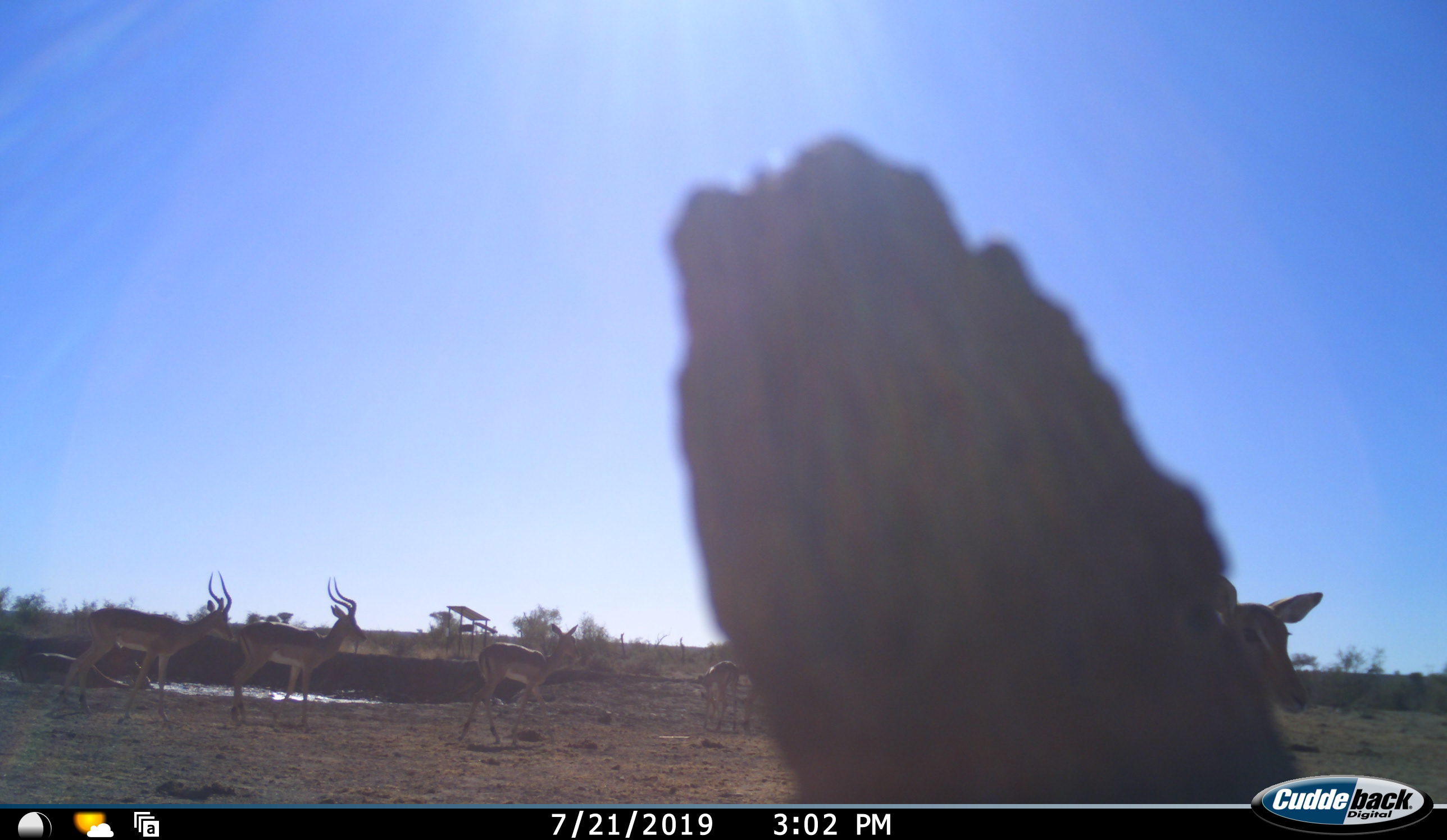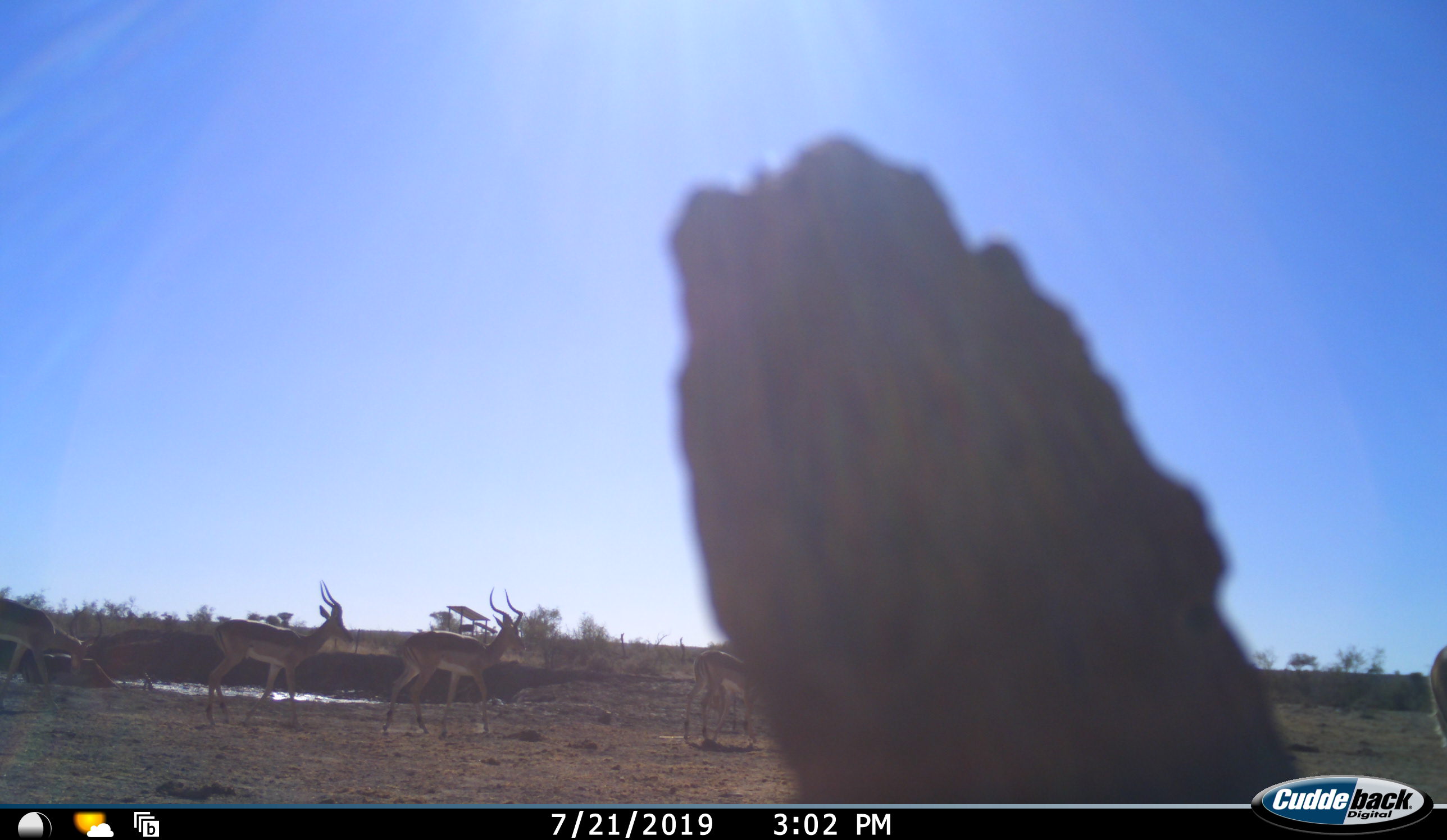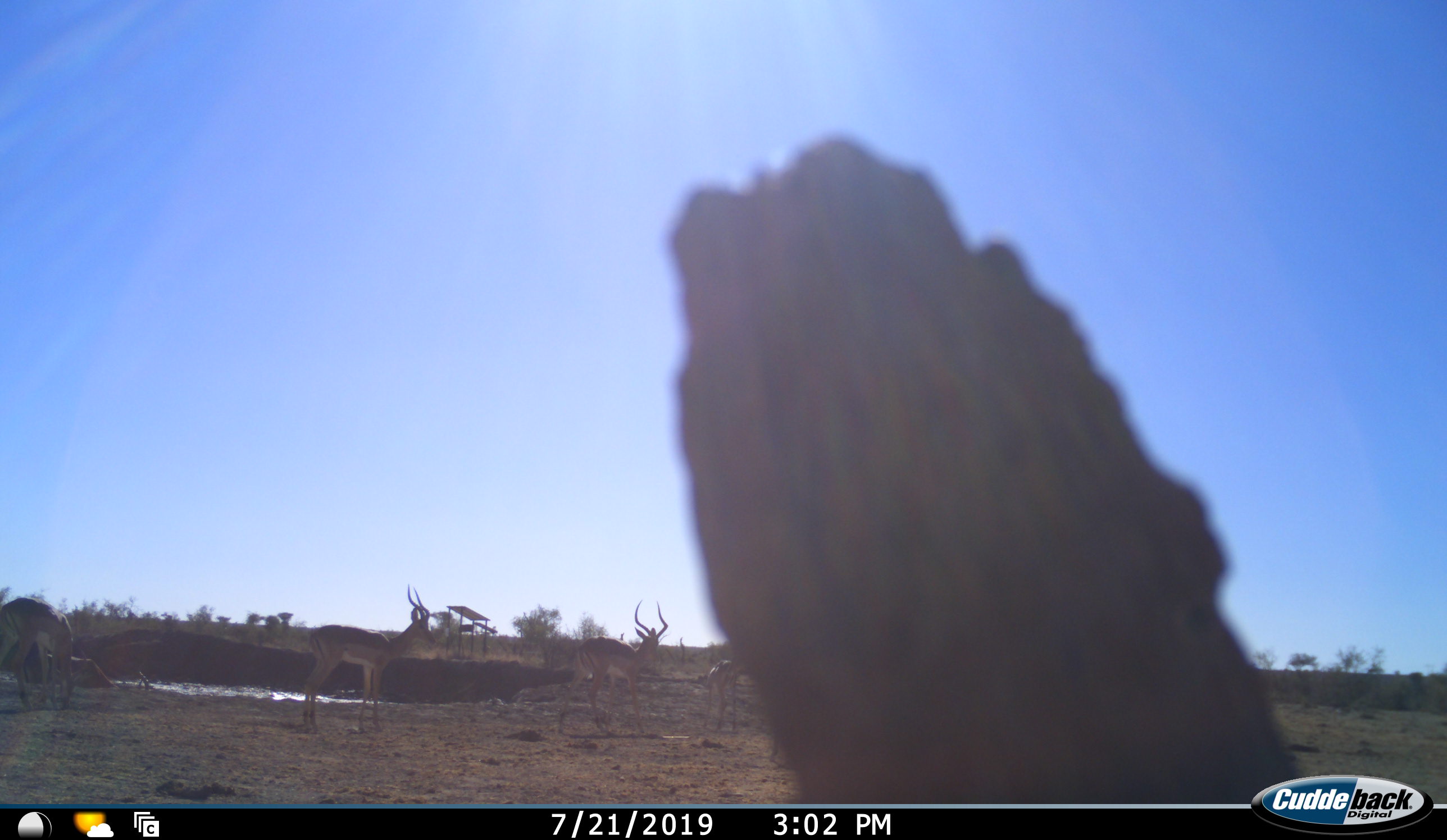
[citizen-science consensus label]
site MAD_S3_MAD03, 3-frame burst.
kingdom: Animalia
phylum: Chordata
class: Mammalia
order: Artiodactyla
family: Bovidae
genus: Aepyceros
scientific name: Aepyceros melampus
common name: impala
Impala (Aepyceros melampus), count 6. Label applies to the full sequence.